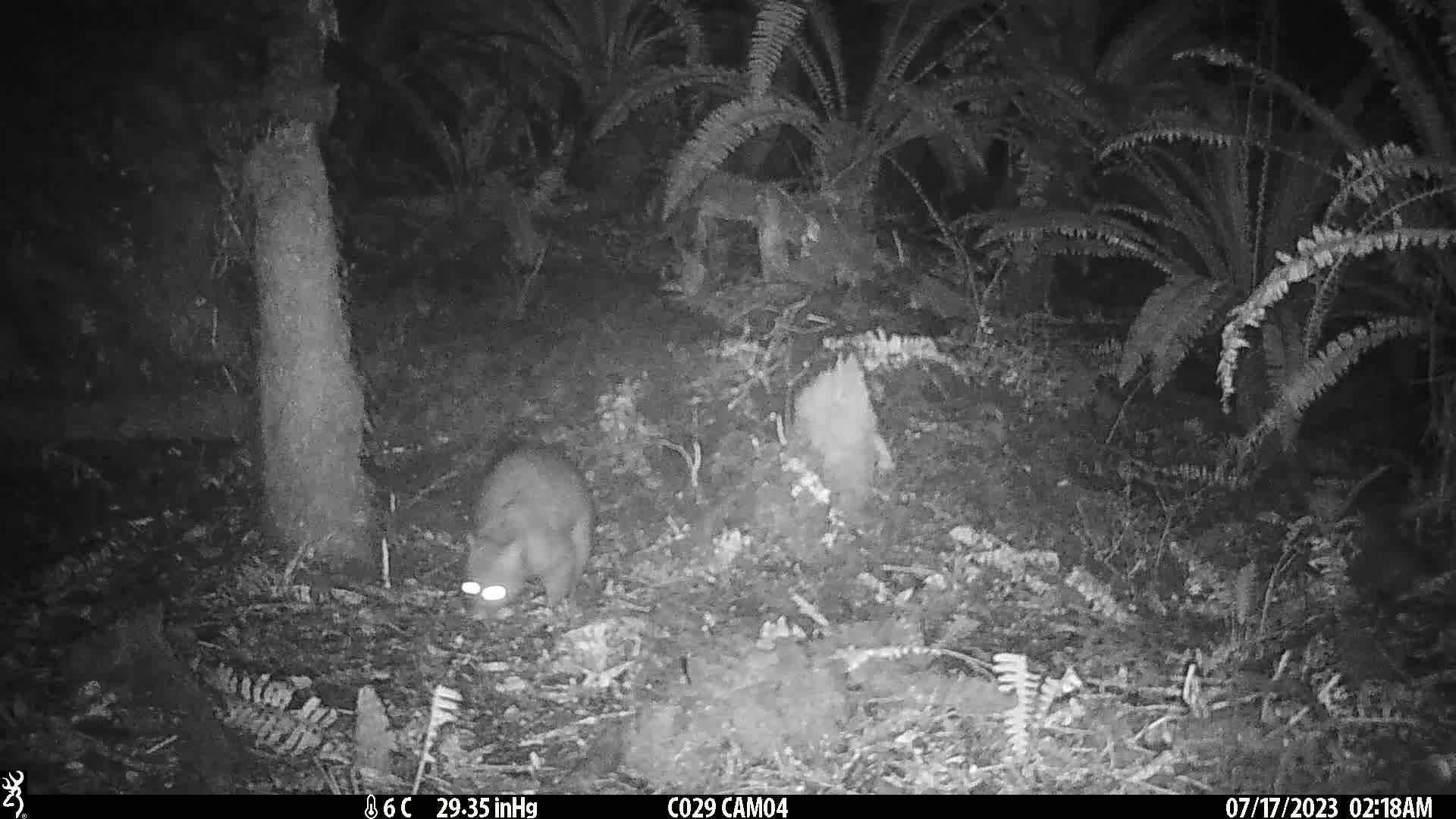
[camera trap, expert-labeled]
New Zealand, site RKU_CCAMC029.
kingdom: Animalia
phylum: Chordata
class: Mammalia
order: Diprotodontia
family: Phalangeridae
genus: Trichosurus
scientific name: Trichosurus vulpecula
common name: common brushtail possum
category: possum